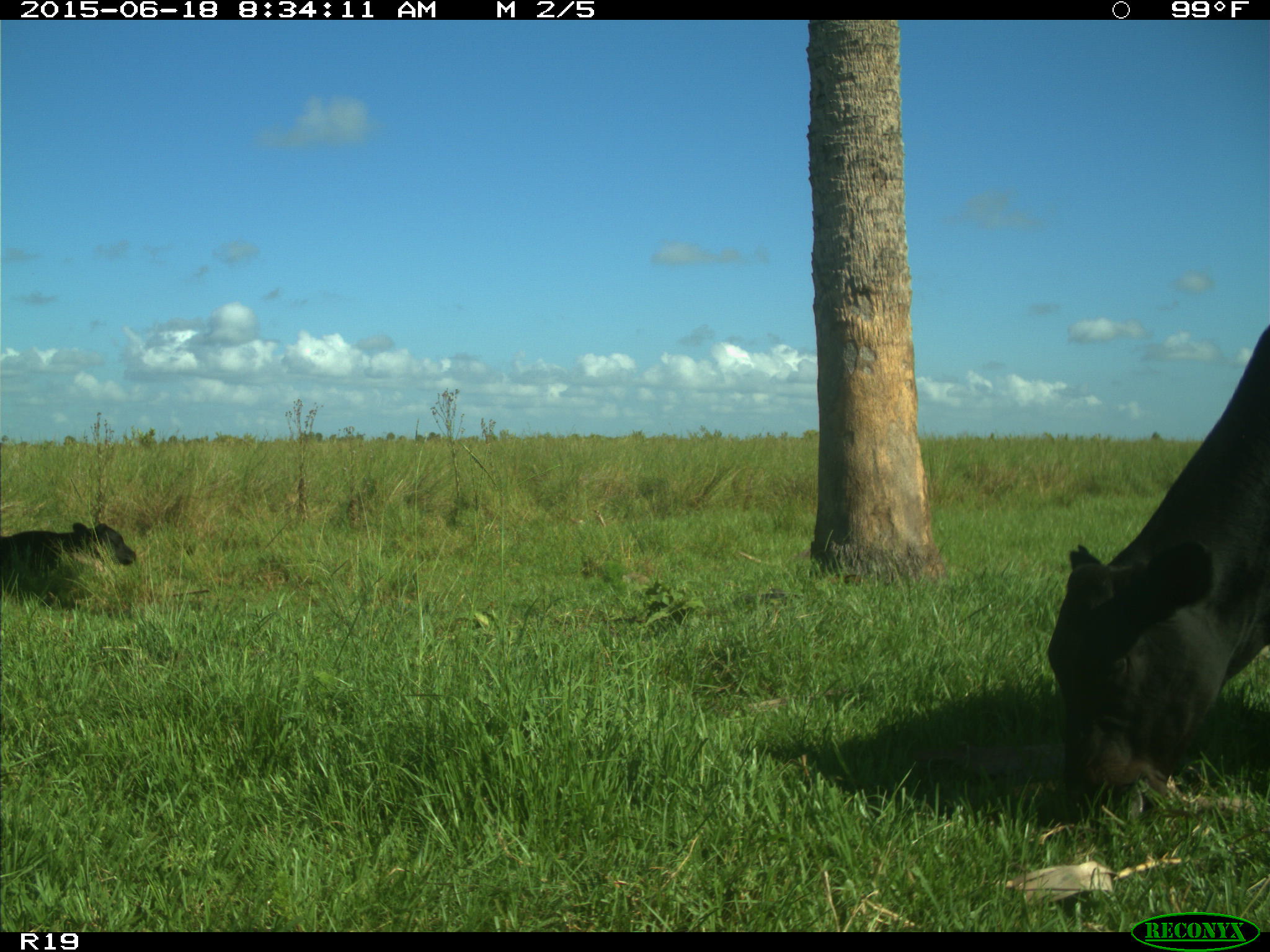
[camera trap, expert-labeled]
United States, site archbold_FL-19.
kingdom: Animalia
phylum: Chordata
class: Mammalia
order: Artiodactyla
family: Bovidae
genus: Bos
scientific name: Bos taurus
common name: domestic cow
Bos taurus (domestic cow).